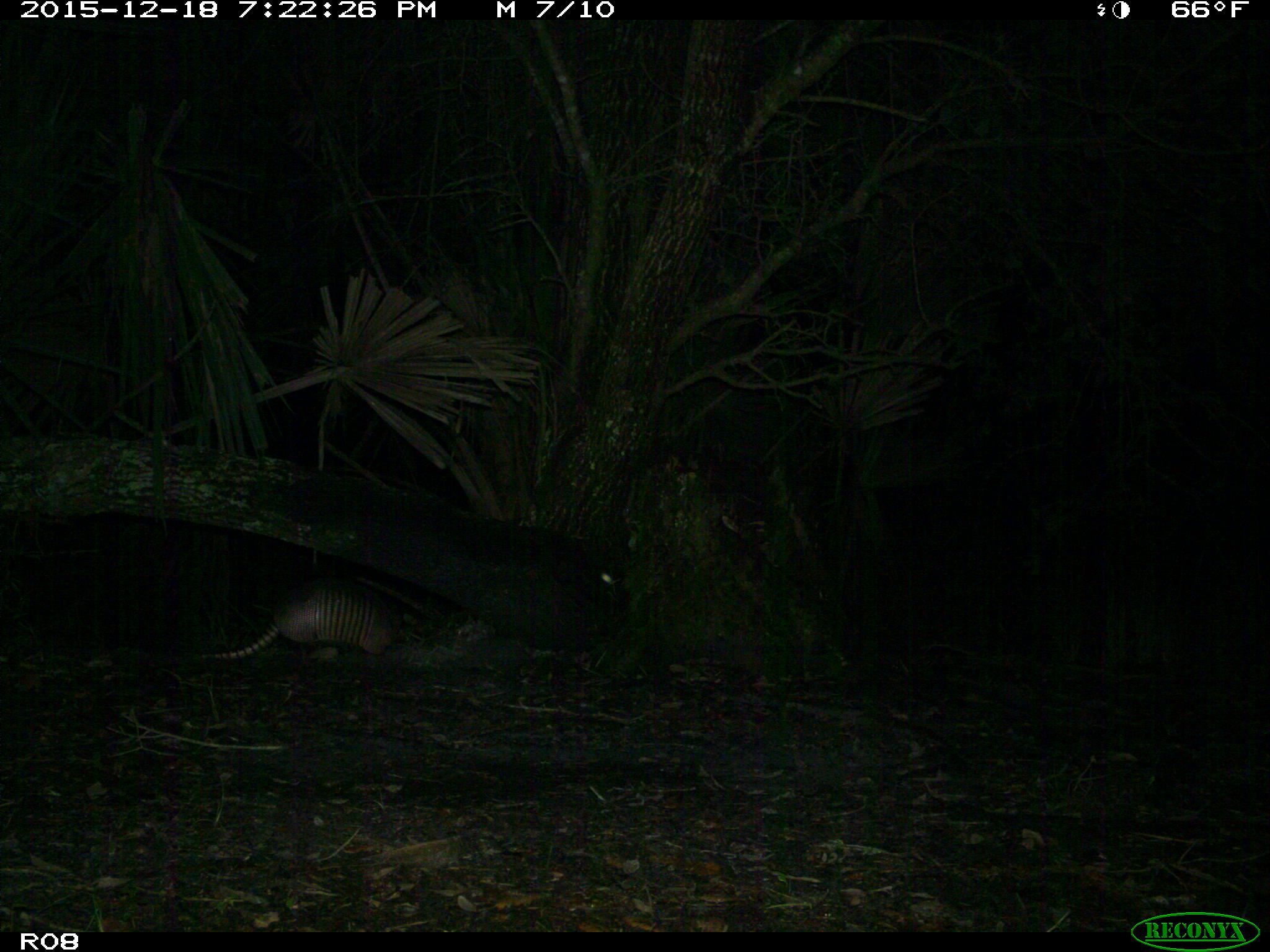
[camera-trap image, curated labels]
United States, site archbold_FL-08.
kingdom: Animalia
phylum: Chordata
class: Mammalia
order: Cingulata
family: Dasypodidae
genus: Dasypus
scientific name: Dasypus novemcinctus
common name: nine-banded armadillo